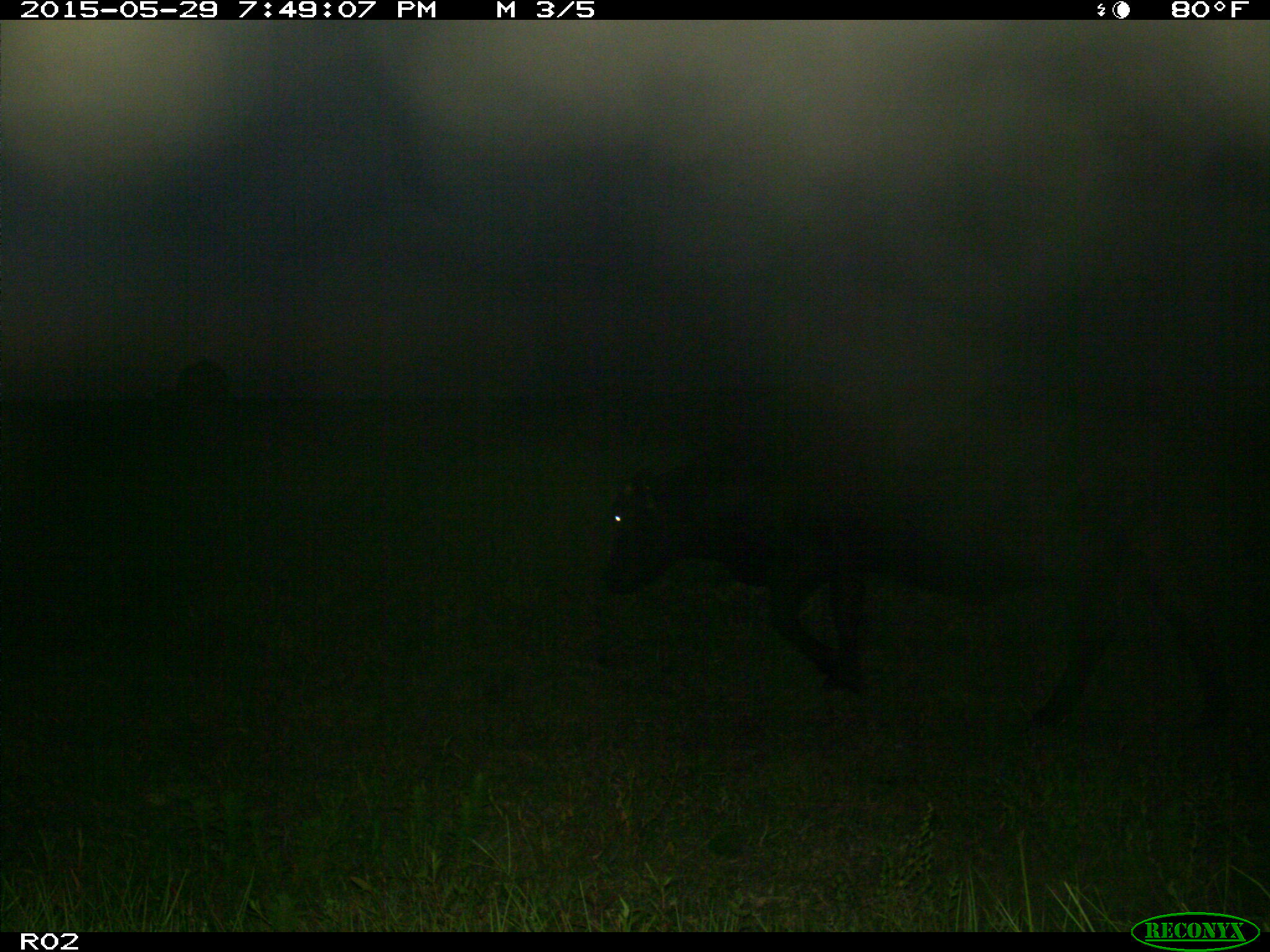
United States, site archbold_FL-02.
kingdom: Animalia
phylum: Chordata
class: Mammalia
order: Artiodactyla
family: Bovidae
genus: Bos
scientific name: Bos taurus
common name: domestic cow